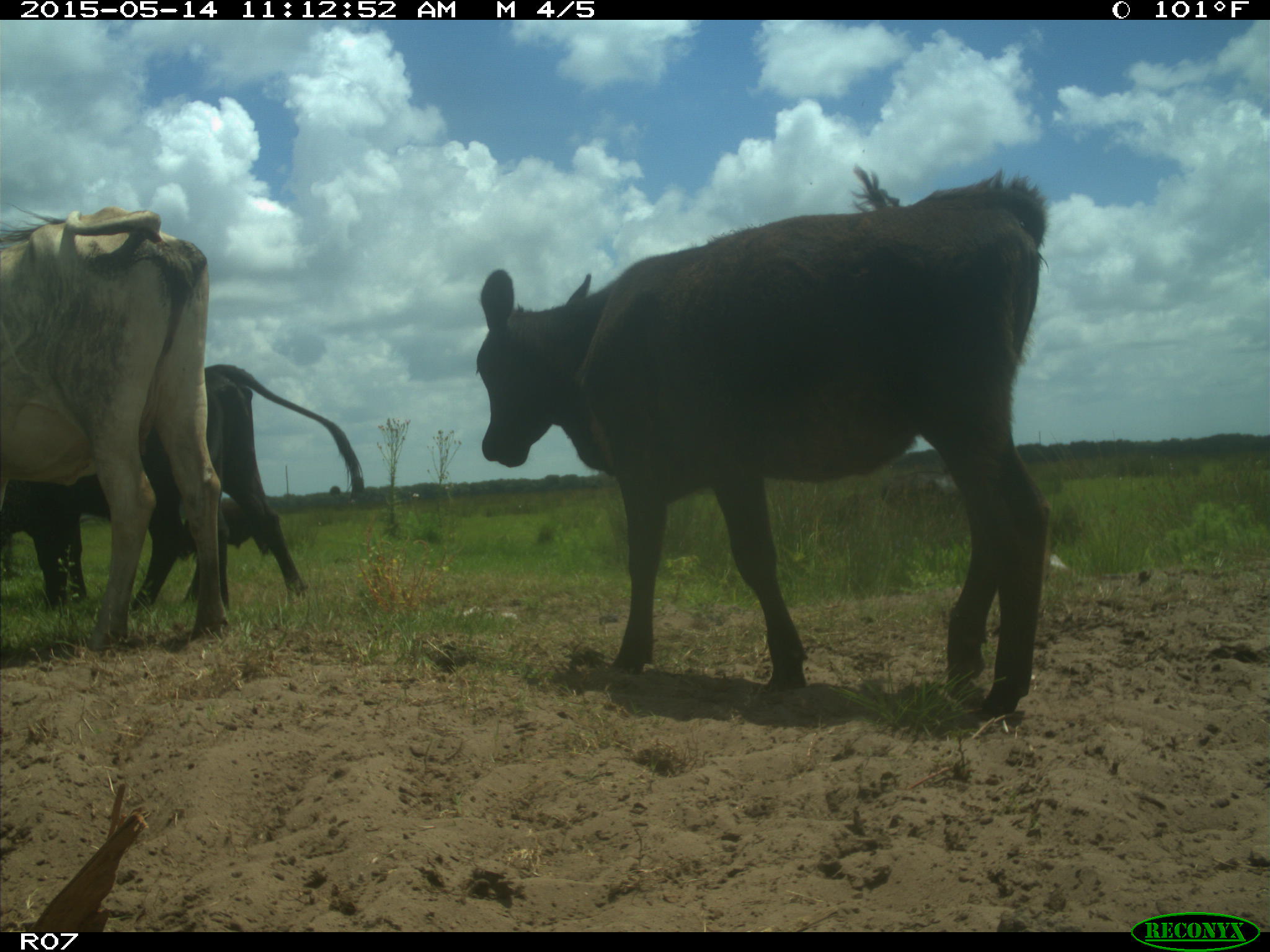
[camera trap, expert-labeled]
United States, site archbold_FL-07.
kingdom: Animalia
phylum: Chordata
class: Mammalia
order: Artiodactyla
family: Bovidae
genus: Bos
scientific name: Bos taurus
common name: domestic cow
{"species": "Bos taurus (domestic cow)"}